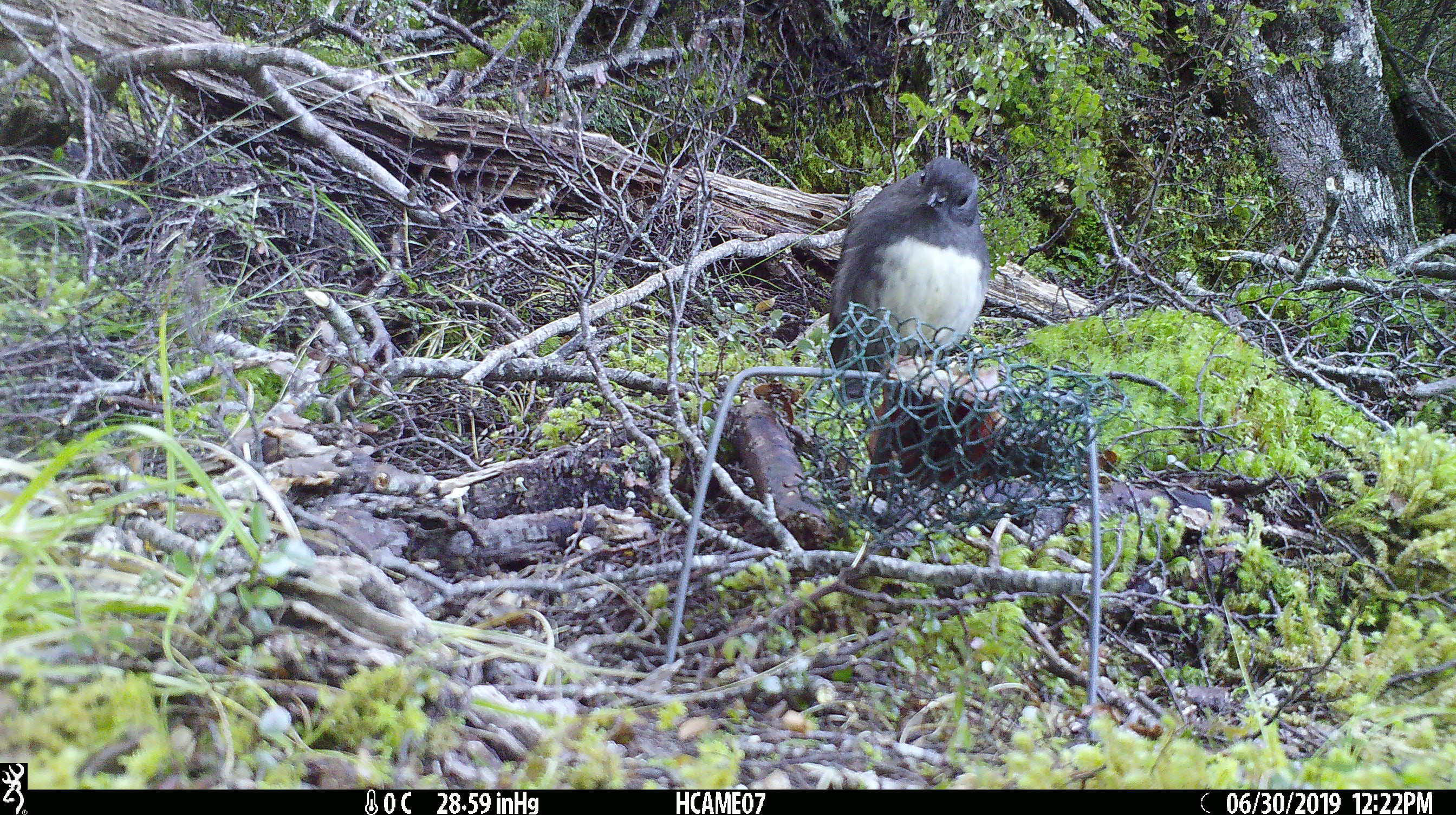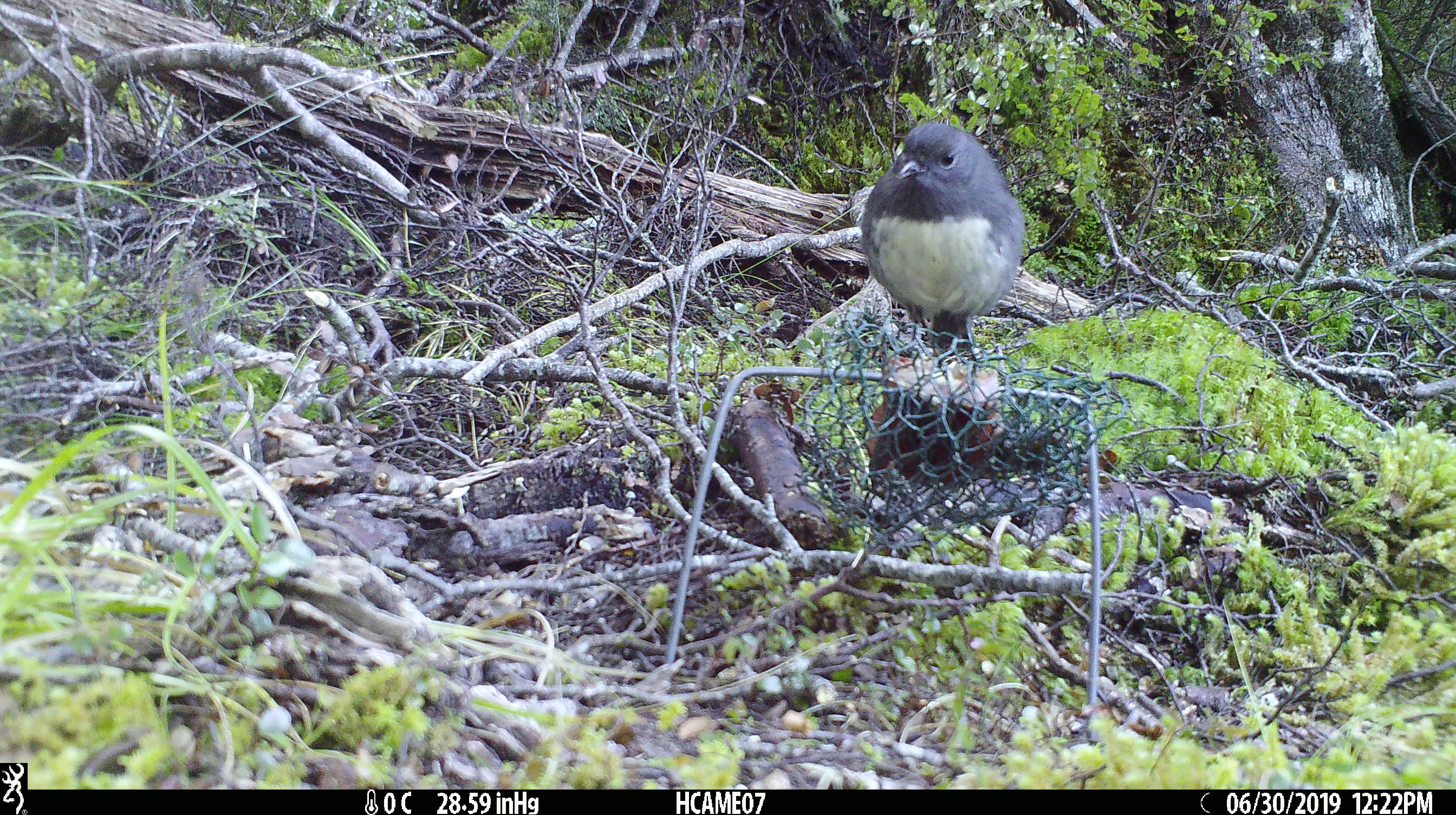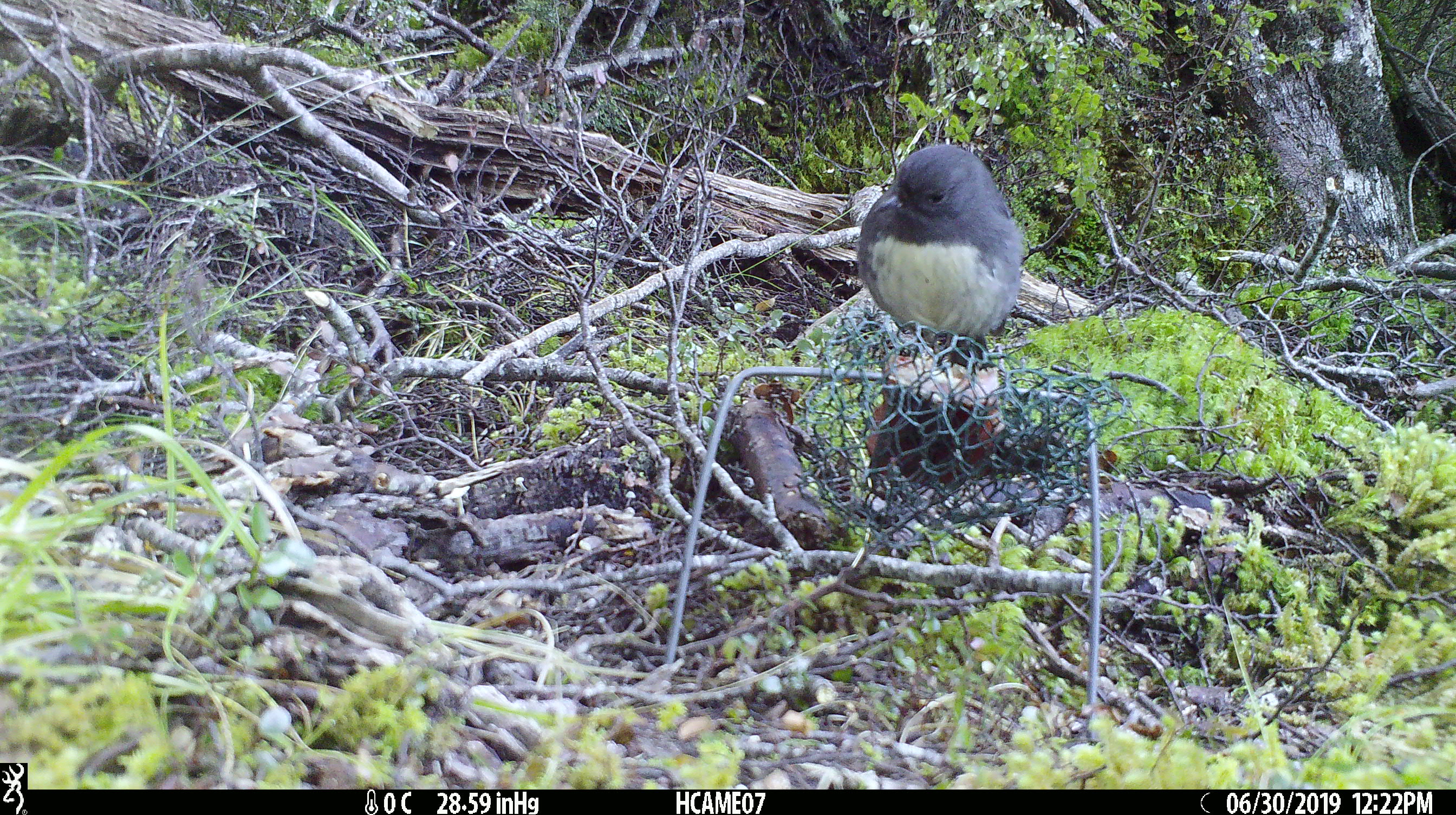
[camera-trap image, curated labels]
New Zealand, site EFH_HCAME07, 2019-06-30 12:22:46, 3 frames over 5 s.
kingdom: Animalia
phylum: Chordata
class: Aves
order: Passeriformes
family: Petroicidae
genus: Petroica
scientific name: Petroica australis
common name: new zealand robin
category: robin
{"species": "robin (new zealand robin) (Petroica australis)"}